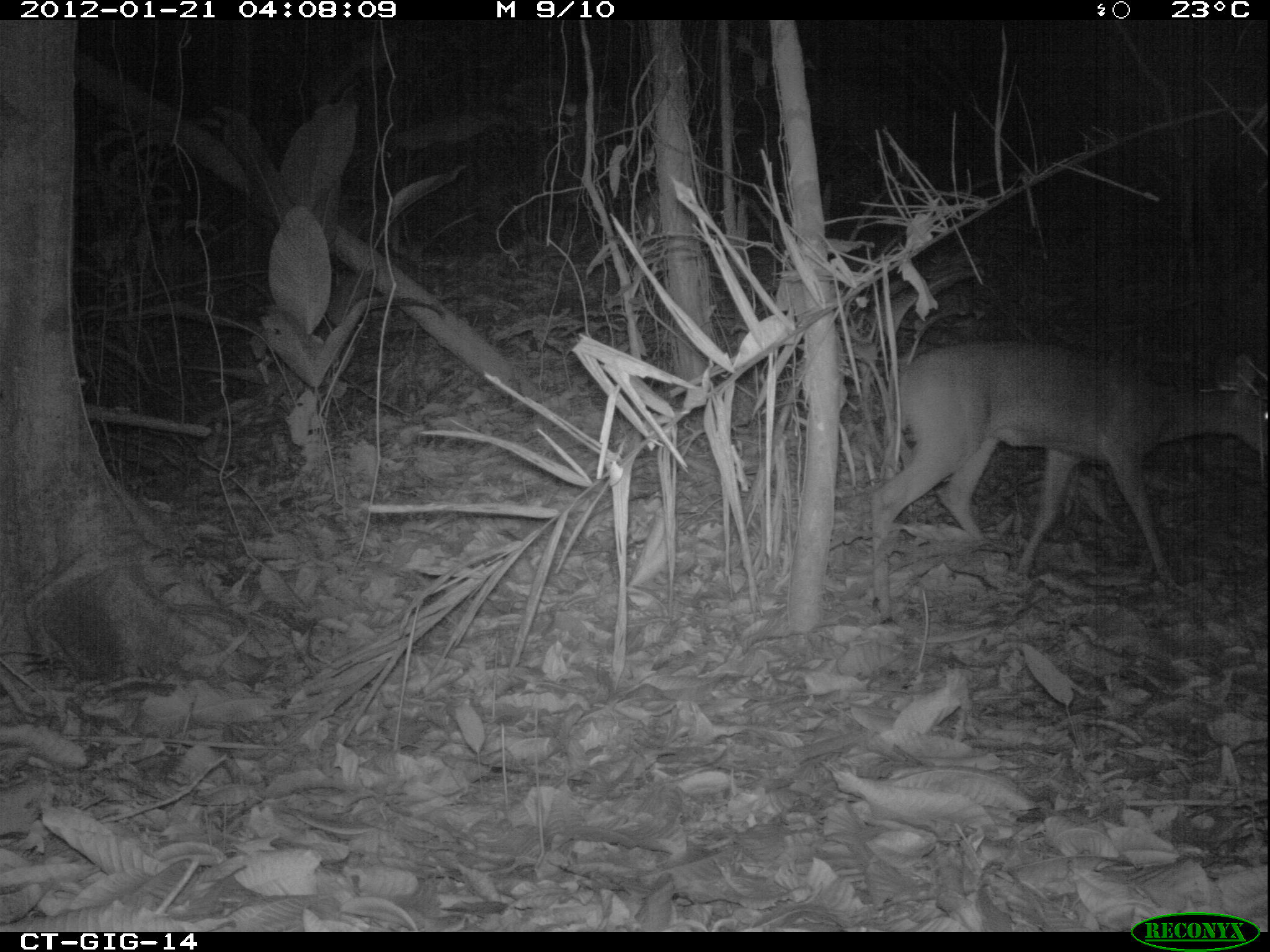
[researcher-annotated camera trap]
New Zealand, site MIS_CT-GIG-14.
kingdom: Animalia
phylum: Chordata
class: Mammalia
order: Artiodactyla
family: Cervidae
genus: Odocoileus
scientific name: Odocoileus virginianus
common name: white-tailed deer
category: white tailed deer